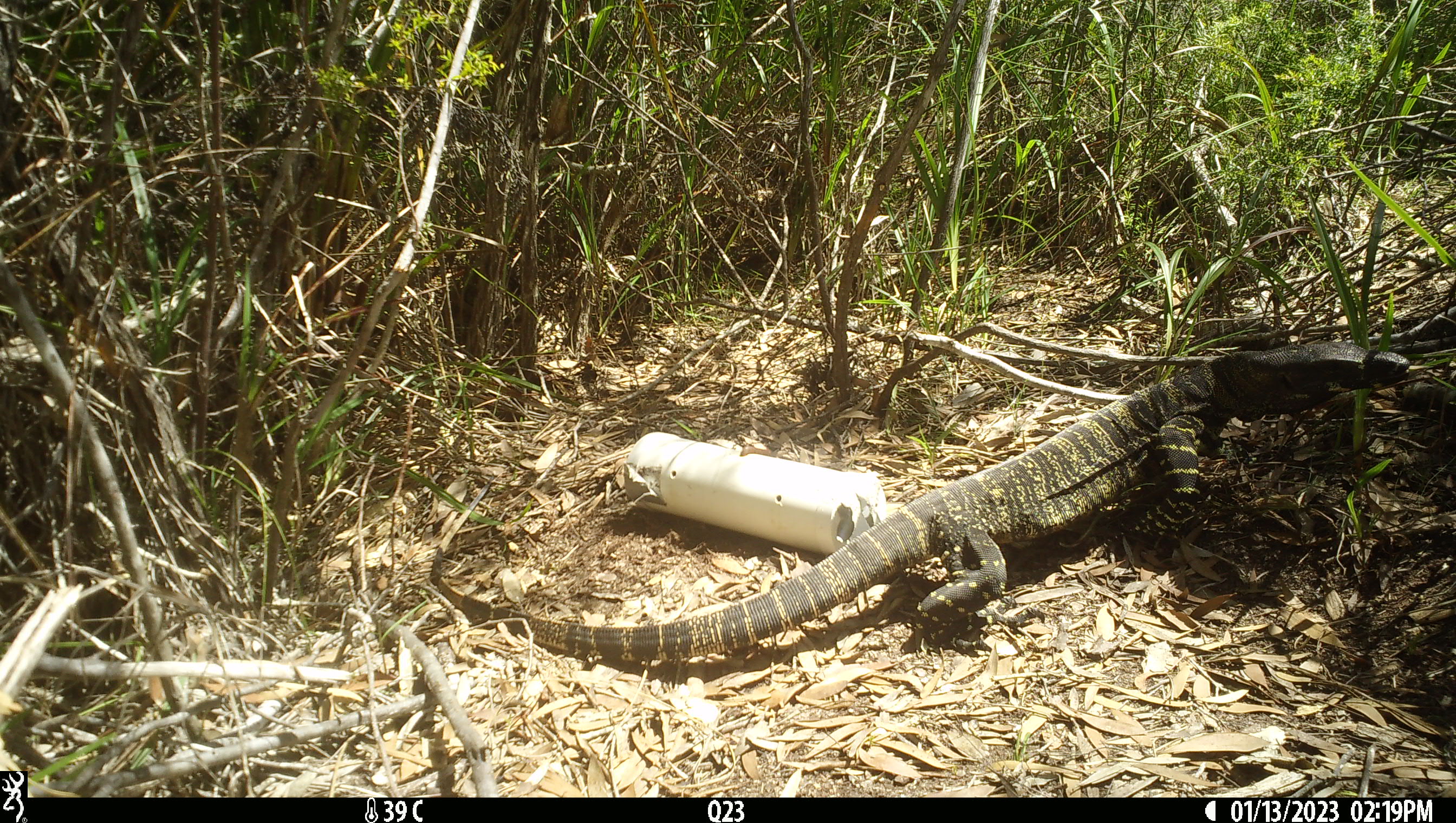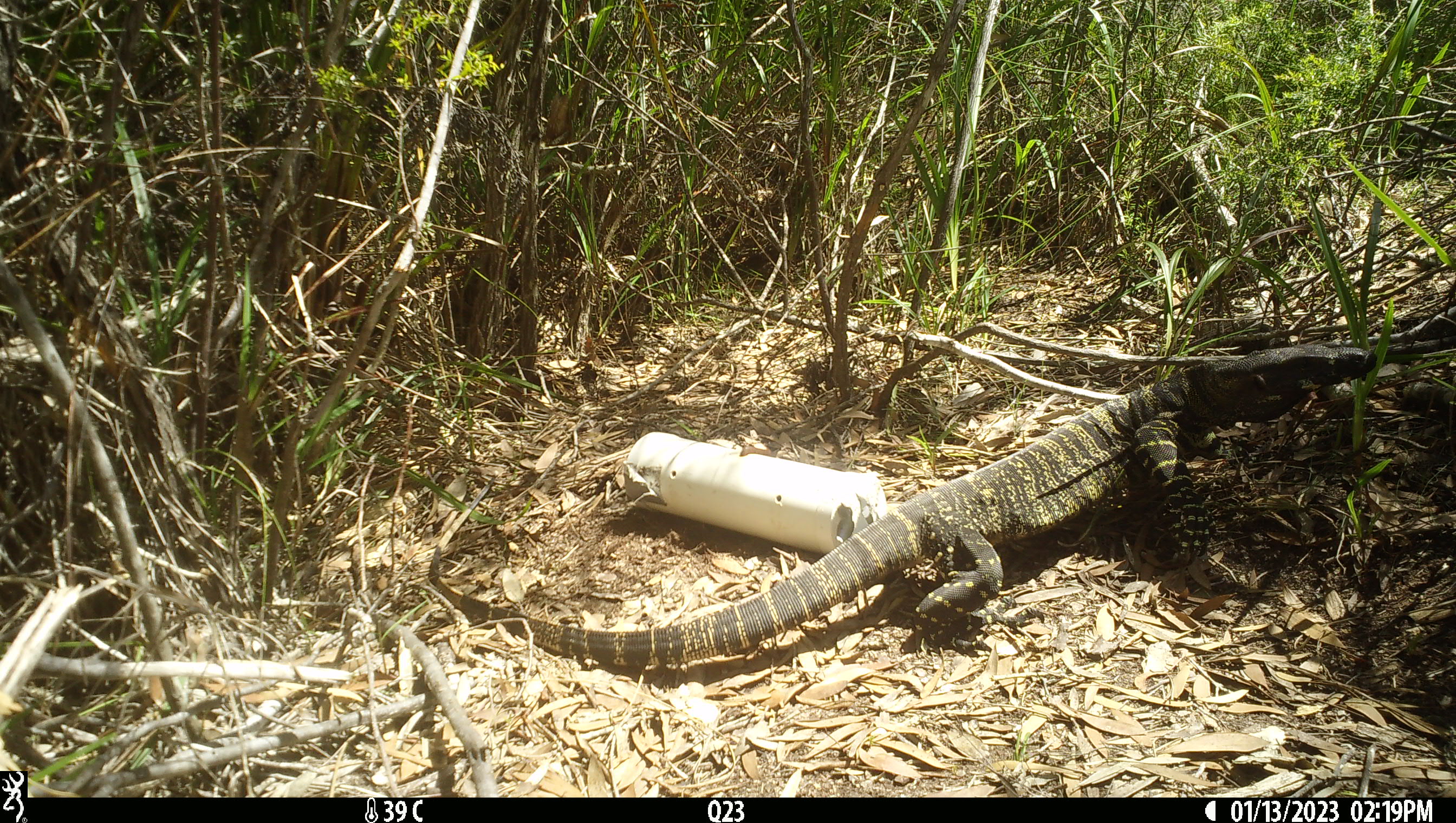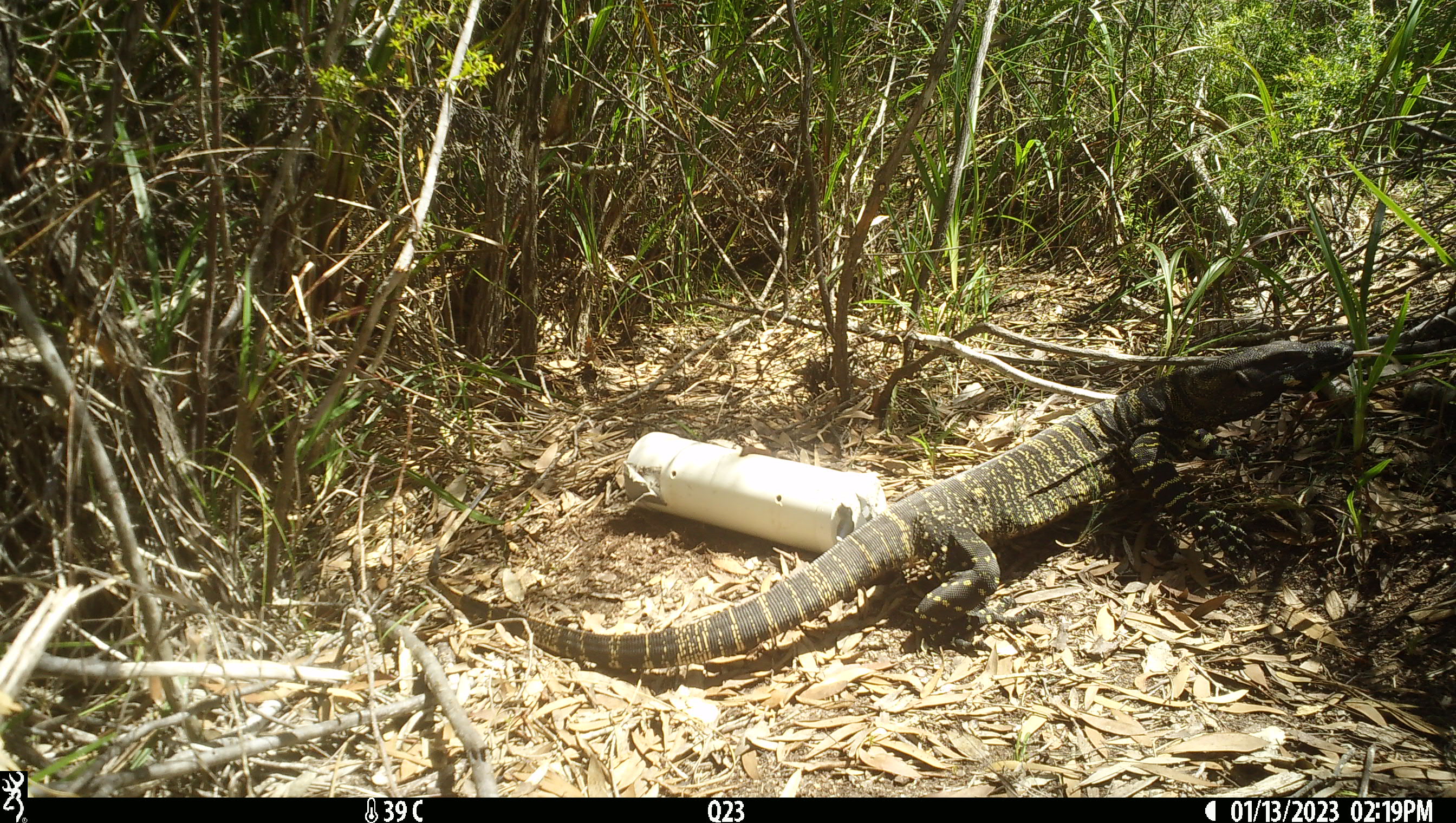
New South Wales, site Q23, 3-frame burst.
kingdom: Animalia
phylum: Chordata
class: Reptilia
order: Squamata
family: Varanidae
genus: Varanus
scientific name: Varanus varius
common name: lace monitor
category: goanna